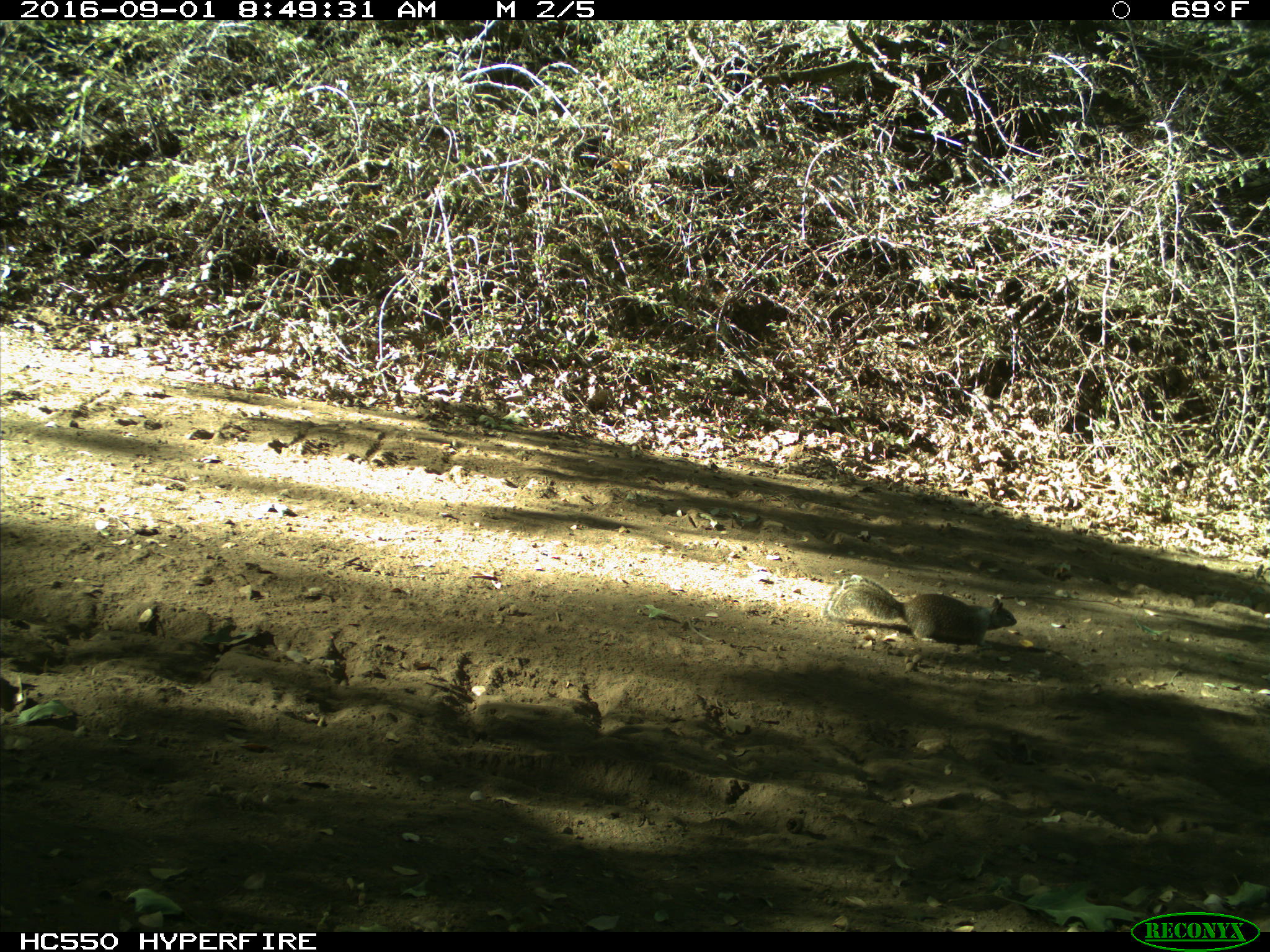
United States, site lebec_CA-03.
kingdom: Animalia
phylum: Chordata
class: Mammalia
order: Rodentia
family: Sciuridae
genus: Otospermophilus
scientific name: Otospermophilus beecheyi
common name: california ground squirrel